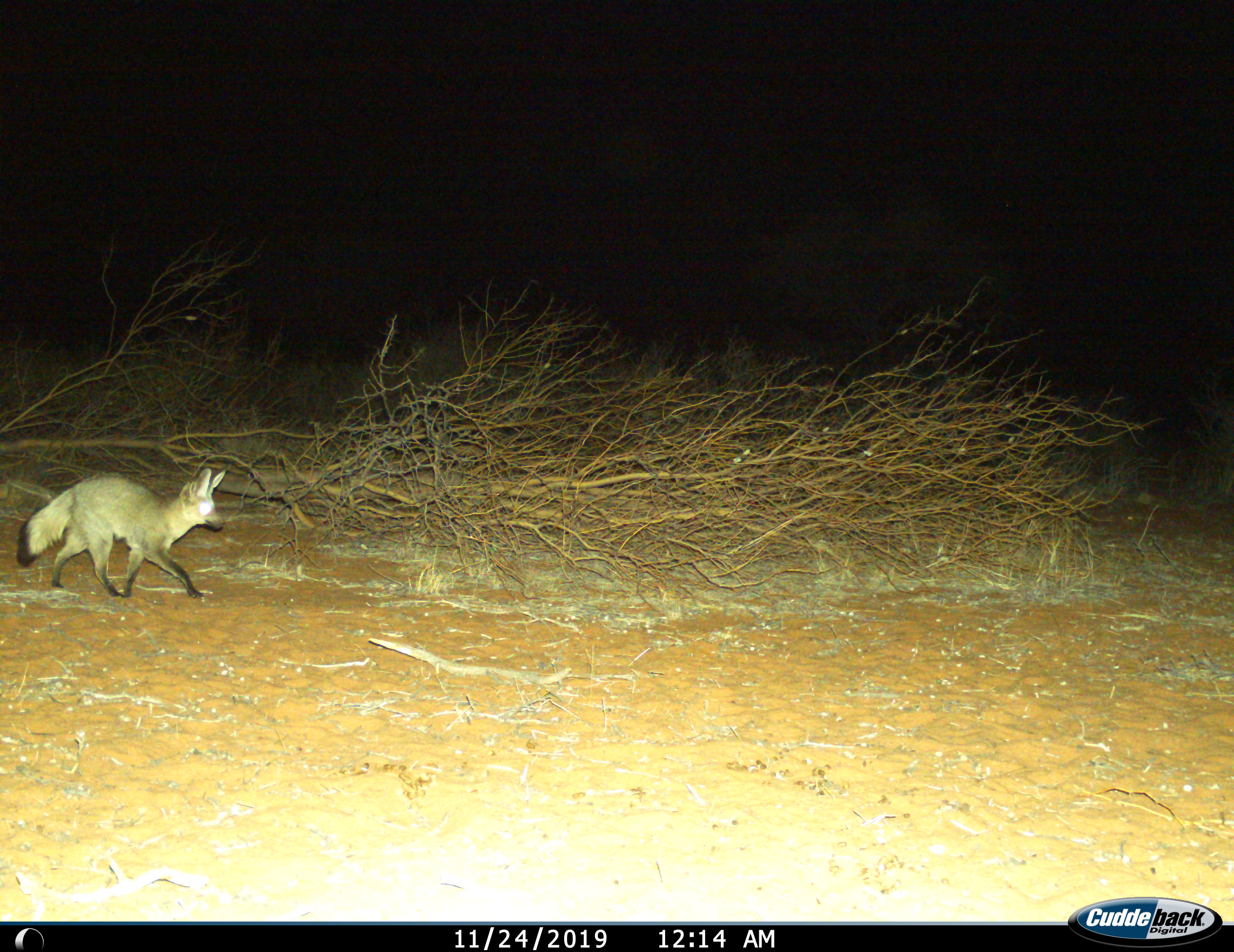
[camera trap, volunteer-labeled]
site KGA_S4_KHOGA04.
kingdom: Animalia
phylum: Chordata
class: Mammalia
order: Carnivora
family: Canidae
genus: Otocyon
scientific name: Otocyon megalotis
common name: bat-eared fox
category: foxbateared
Foxbateared (bat-eared fox) (Otocyon megalotis), count 1. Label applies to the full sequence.